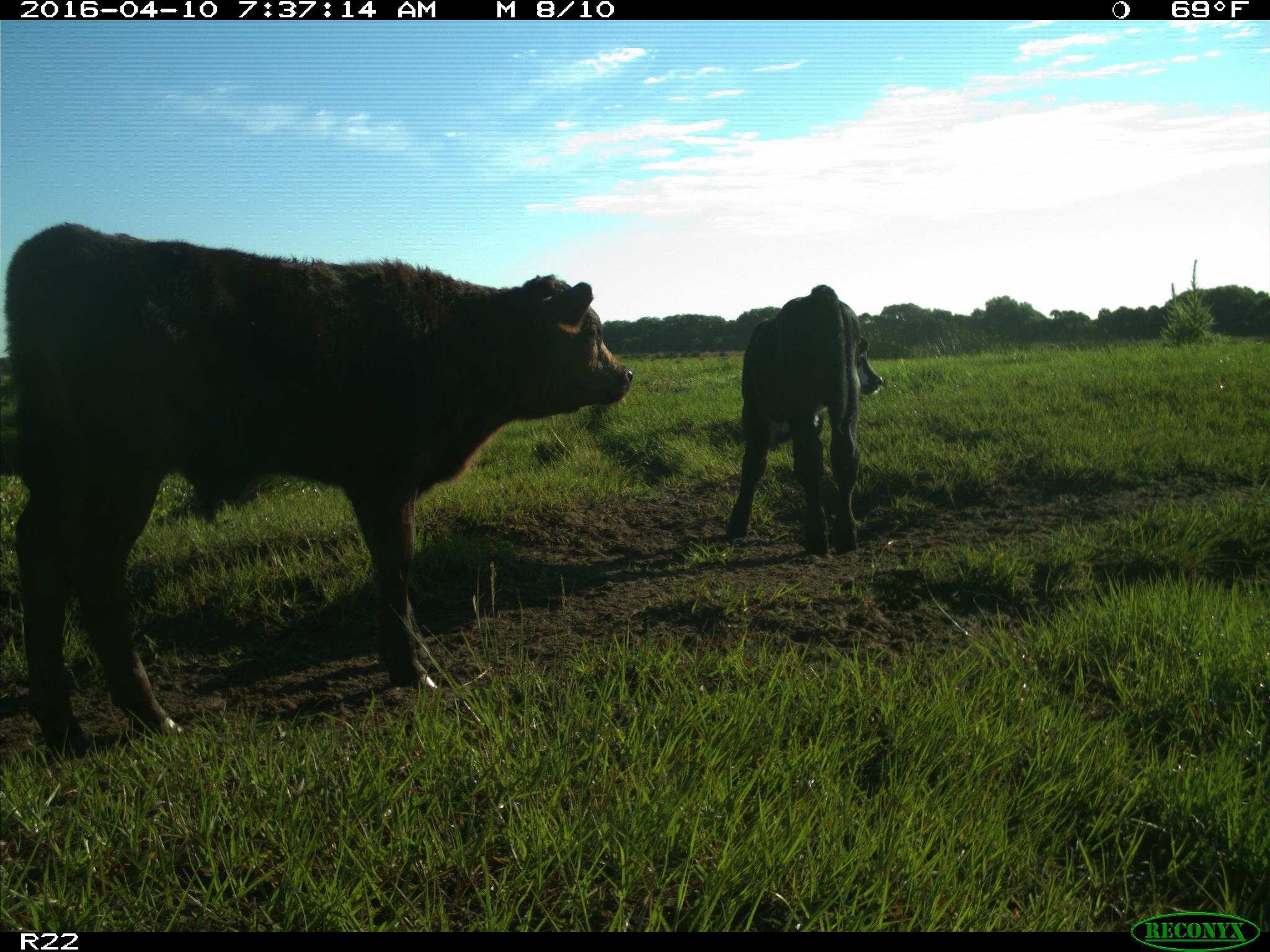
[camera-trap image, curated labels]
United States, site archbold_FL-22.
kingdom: Animalia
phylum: Chordata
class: Mammalia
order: Artiodactyla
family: Bovidae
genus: Bos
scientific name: Bos taurus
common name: domestic cow